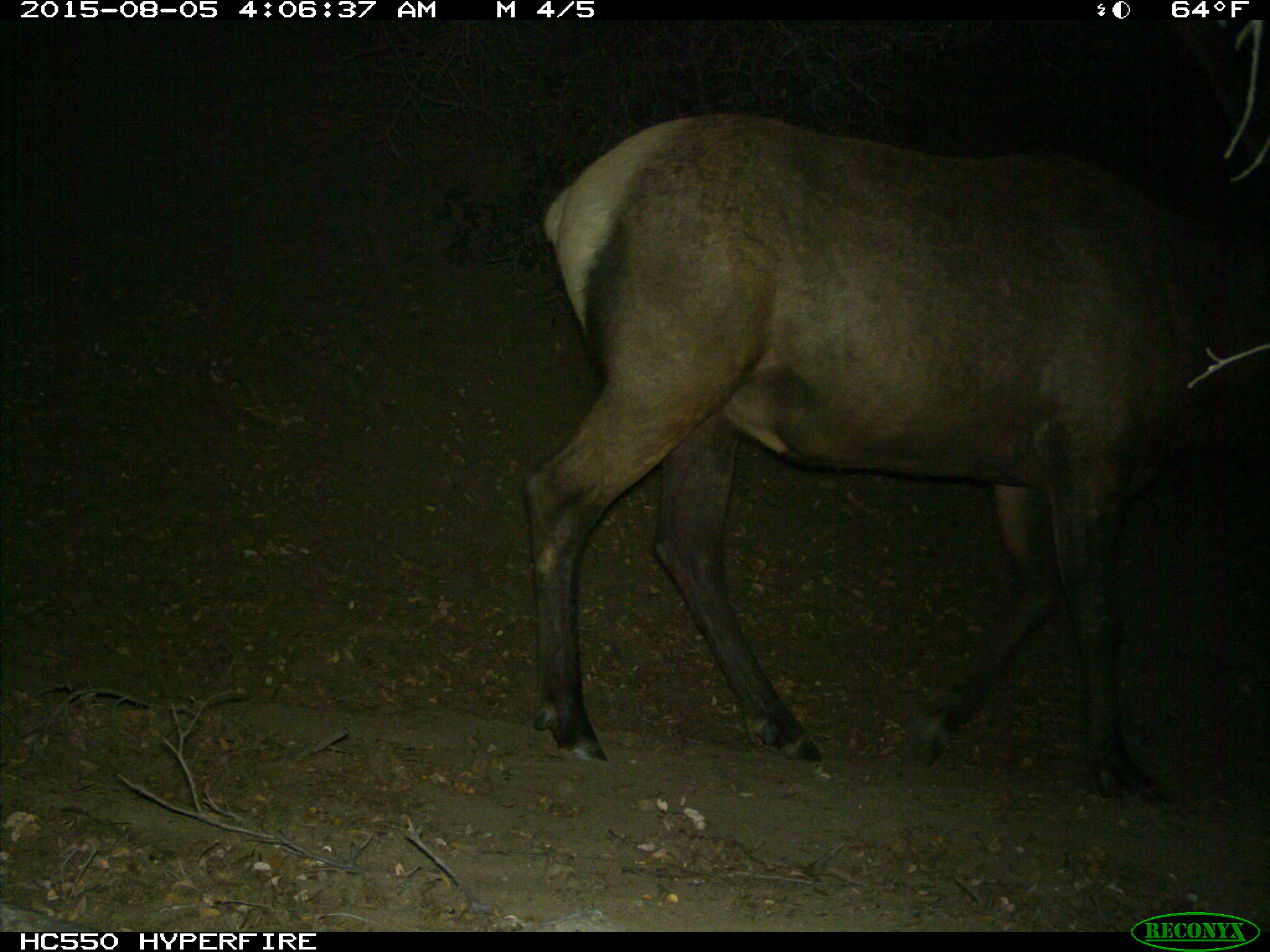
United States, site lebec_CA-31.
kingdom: Animalia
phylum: Chordata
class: Mammalia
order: Artiodactyla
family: Cervidae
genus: Cervus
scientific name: Cervus canadensis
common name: elk